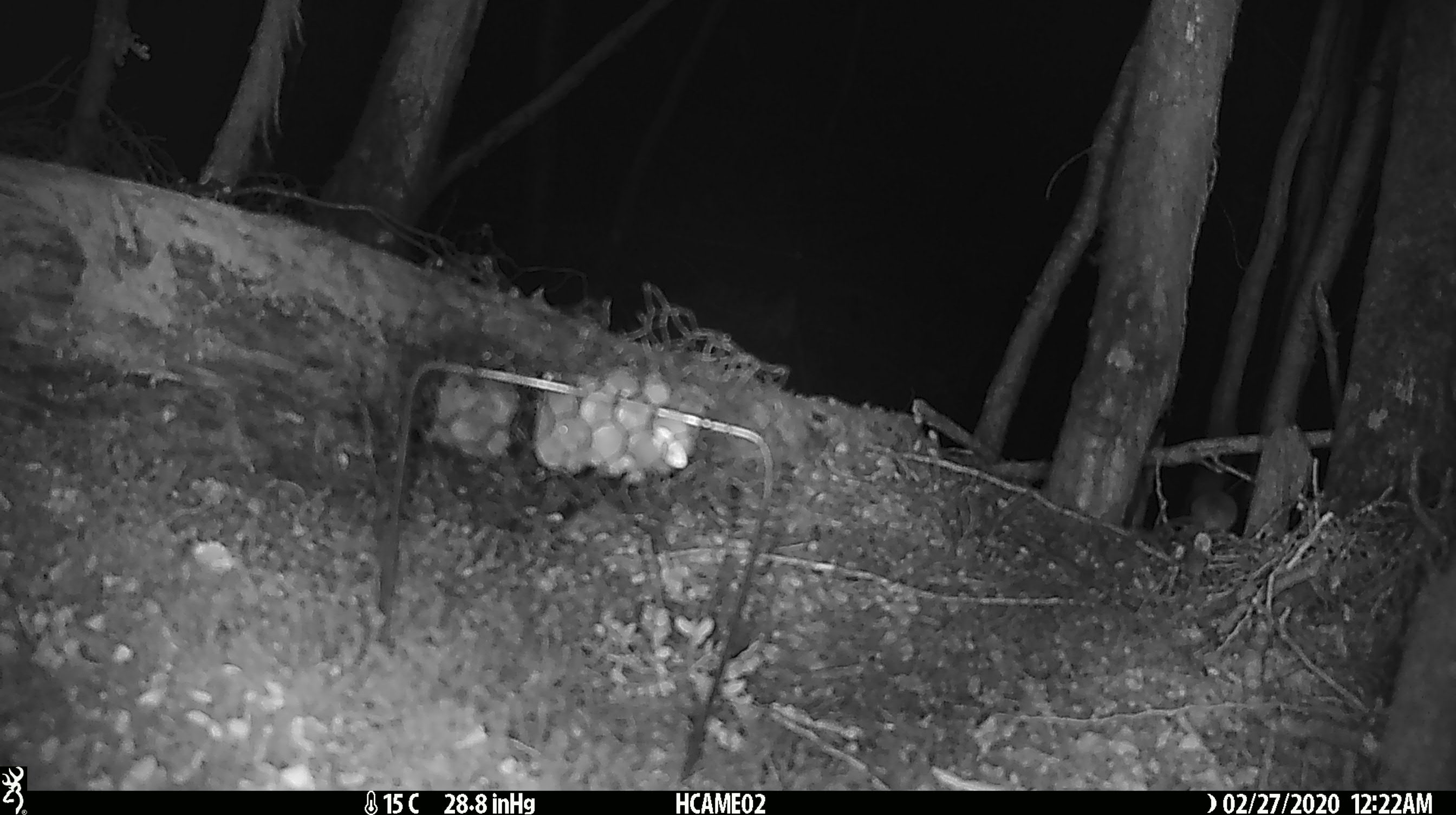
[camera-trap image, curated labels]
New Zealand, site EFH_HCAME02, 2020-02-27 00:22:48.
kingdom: Animalia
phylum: Chordata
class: Mammalia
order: Rodentia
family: Muridae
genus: Mus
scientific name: Mus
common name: mouse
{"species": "mouse (Mus)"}